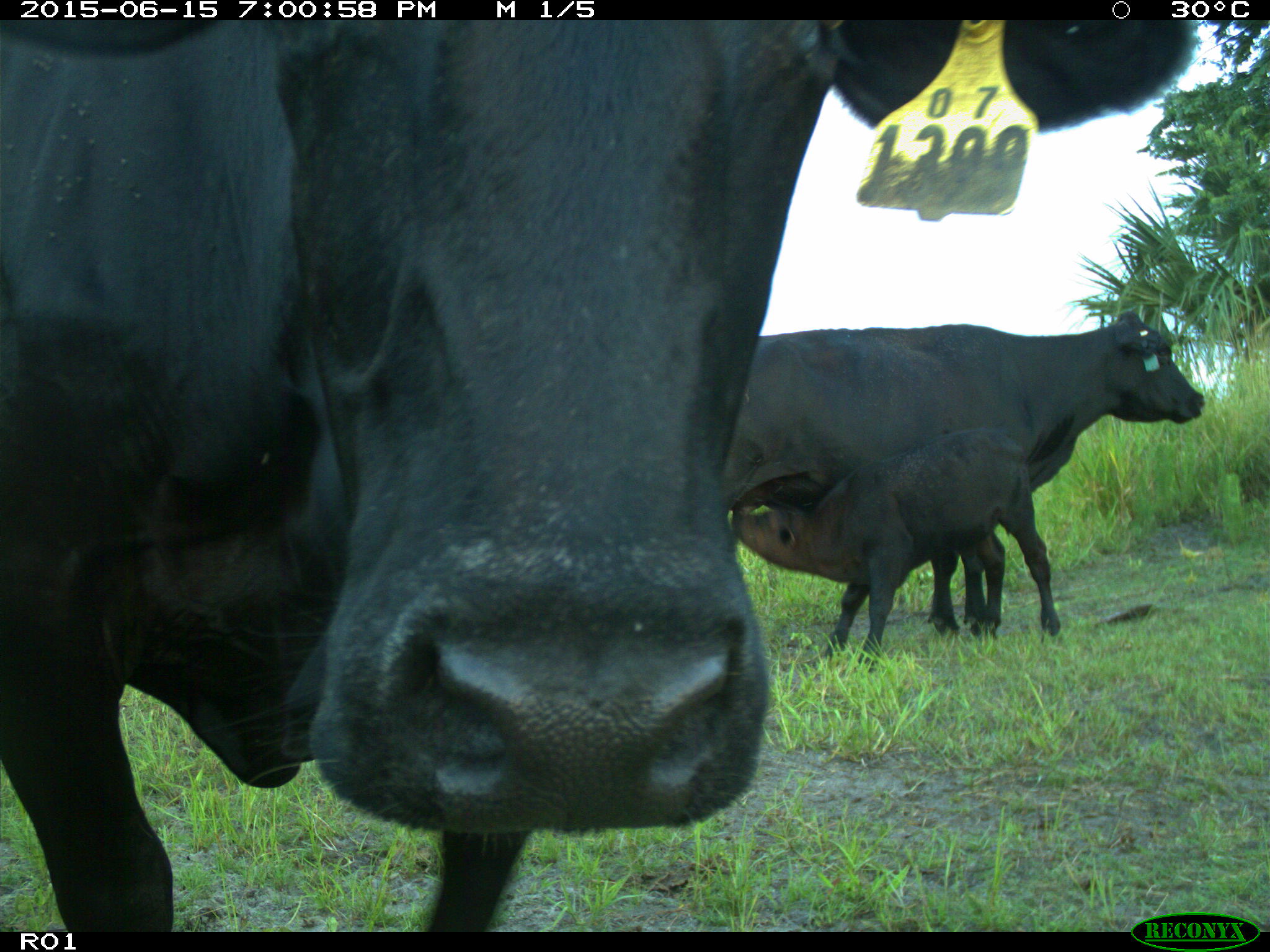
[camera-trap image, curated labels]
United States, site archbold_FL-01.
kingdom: Animalia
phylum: Chordata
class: Mammalia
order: Artiodactyla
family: Bovidae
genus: Bos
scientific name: Bos taurus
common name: domestic cow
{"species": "Bos taurus (domestic cow)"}